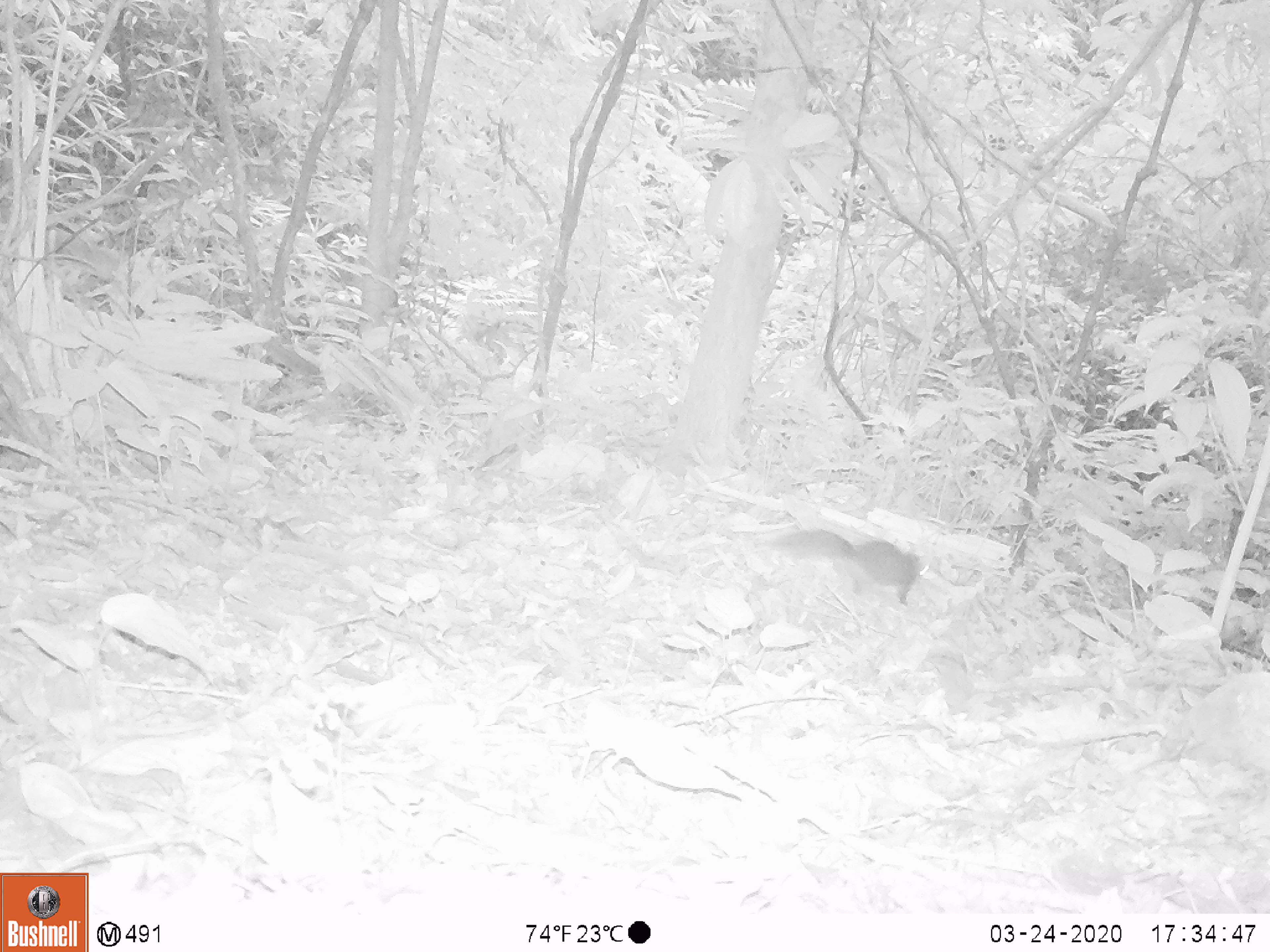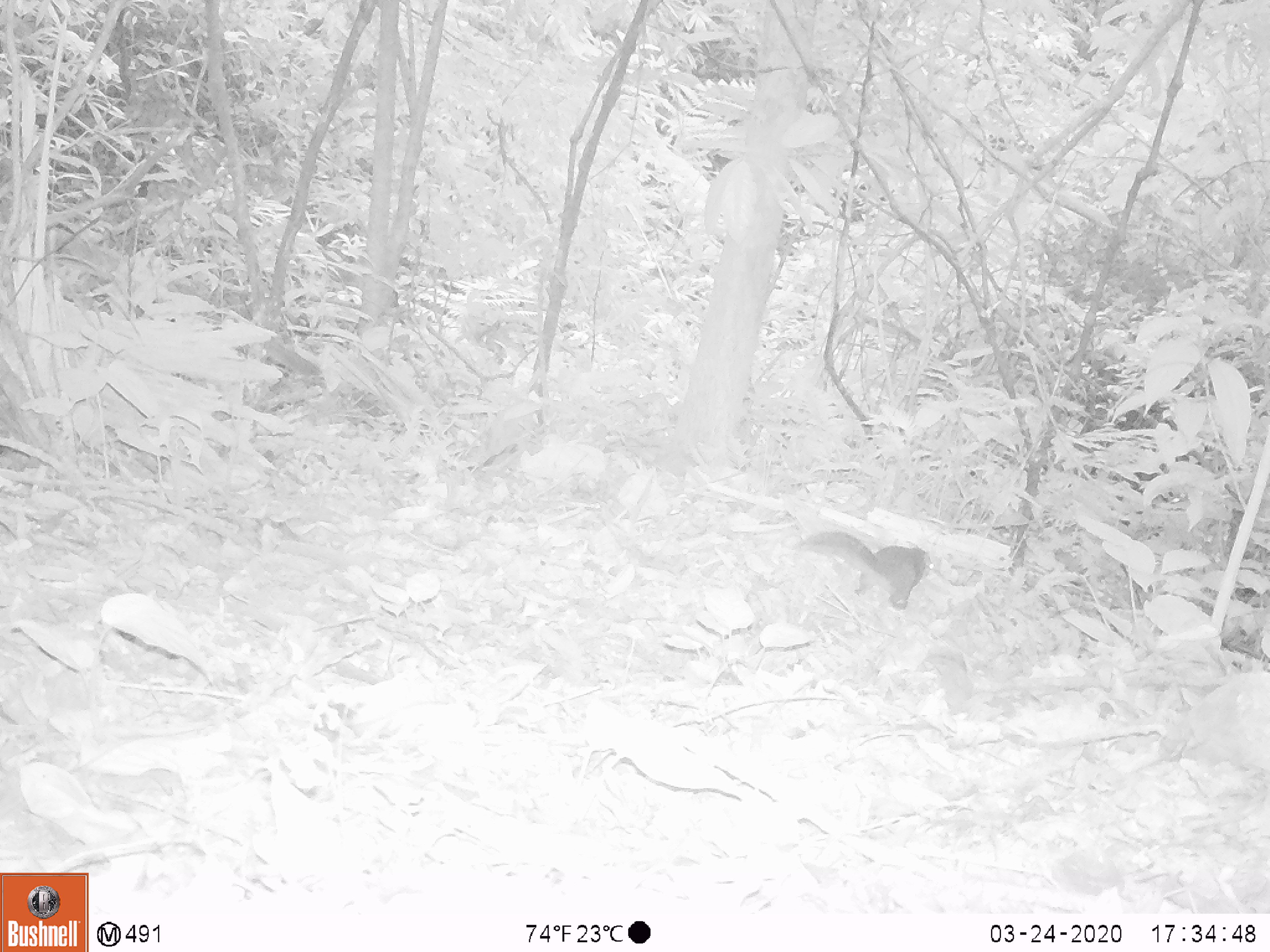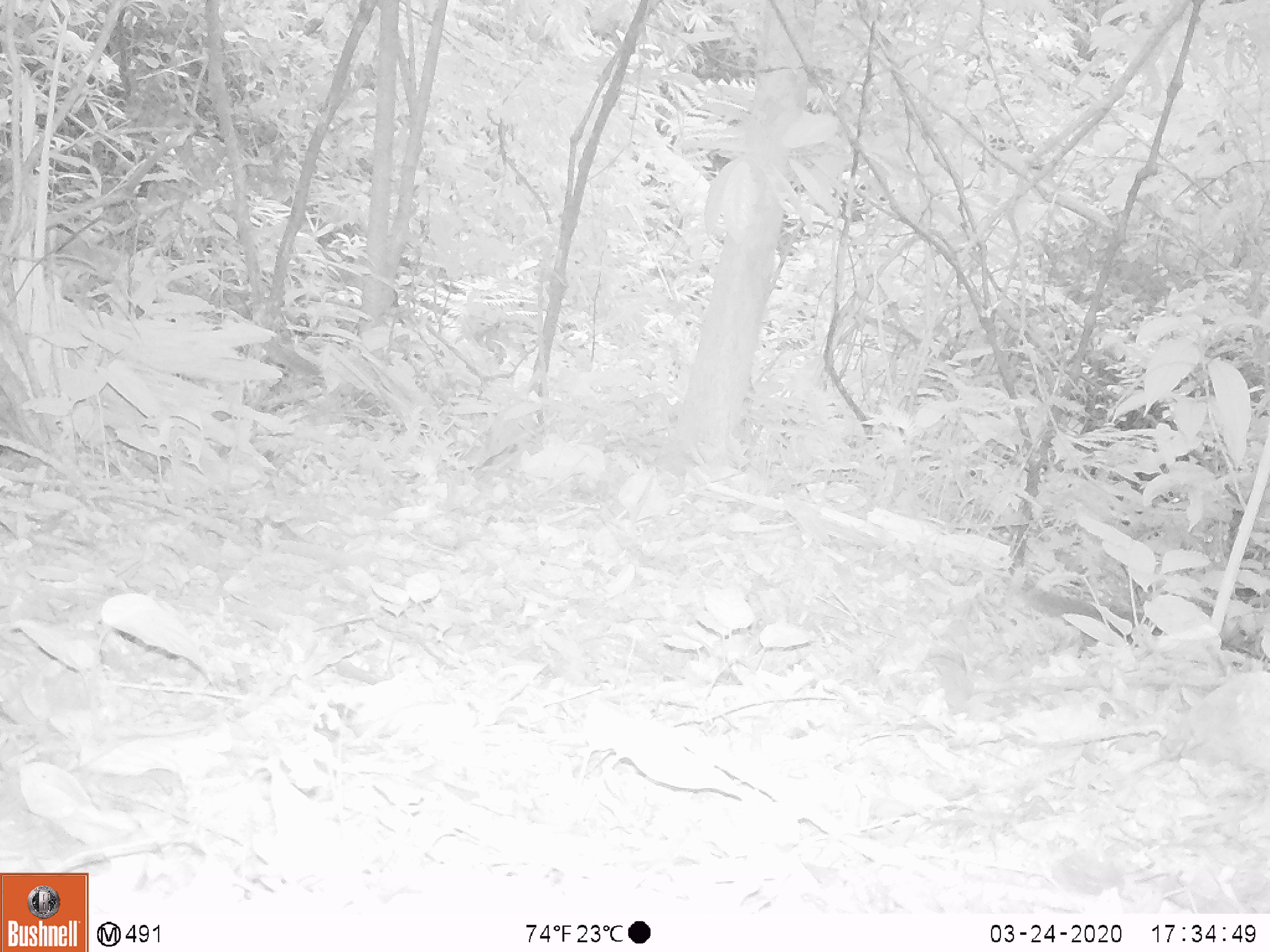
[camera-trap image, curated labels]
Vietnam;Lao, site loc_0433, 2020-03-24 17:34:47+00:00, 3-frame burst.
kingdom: Animalia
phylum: Chordata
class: Mammalia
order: Rodentia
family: Sciuridae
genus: Dremomys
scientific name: Dremomys rufigenis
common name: red-cheeked squirrel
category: red cheeked squirrel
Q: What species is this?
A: Red cheeked squirrel (red-cheeked squirrel) (Dremomys rufigenis).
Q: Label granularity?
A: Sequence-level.